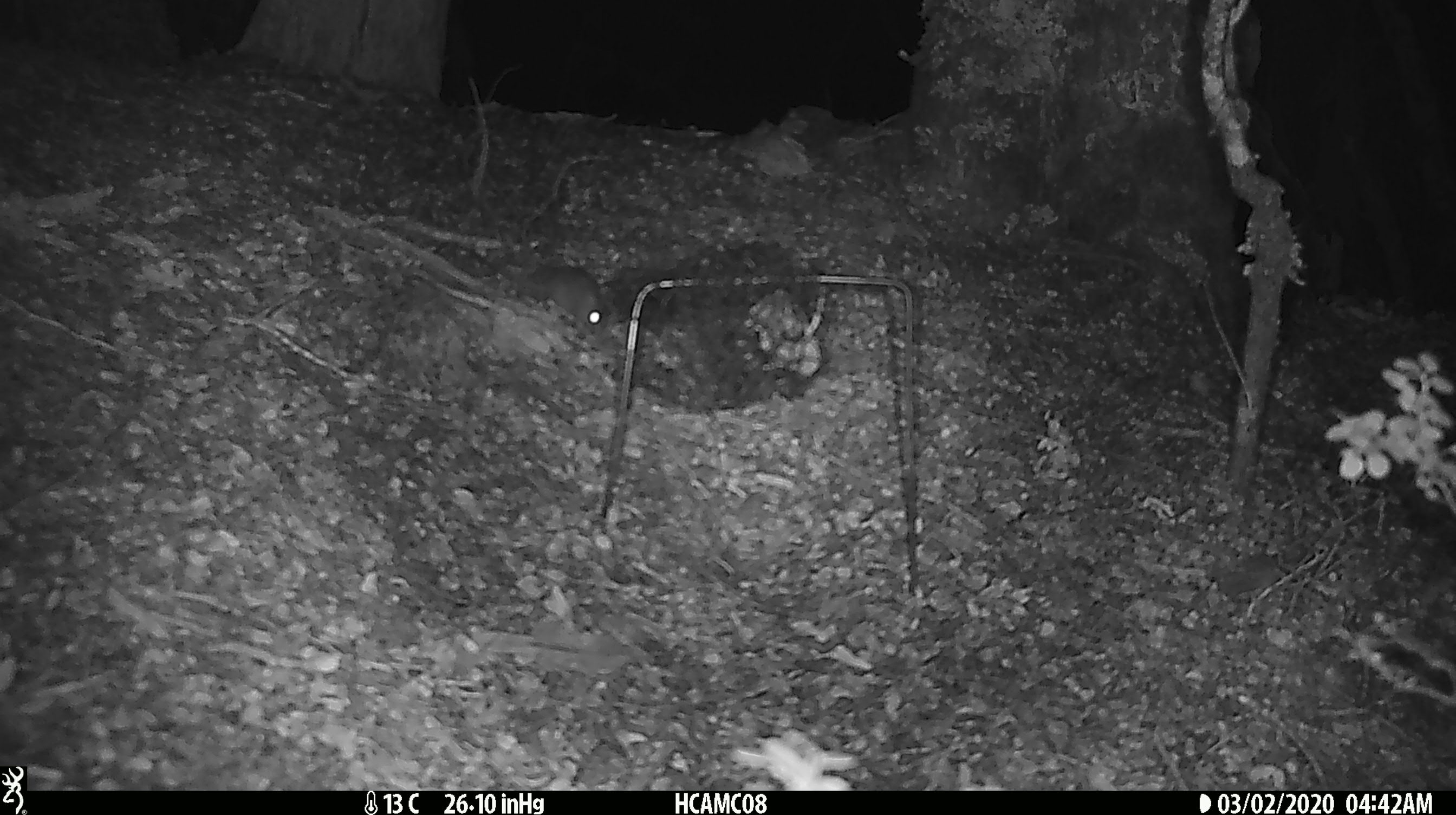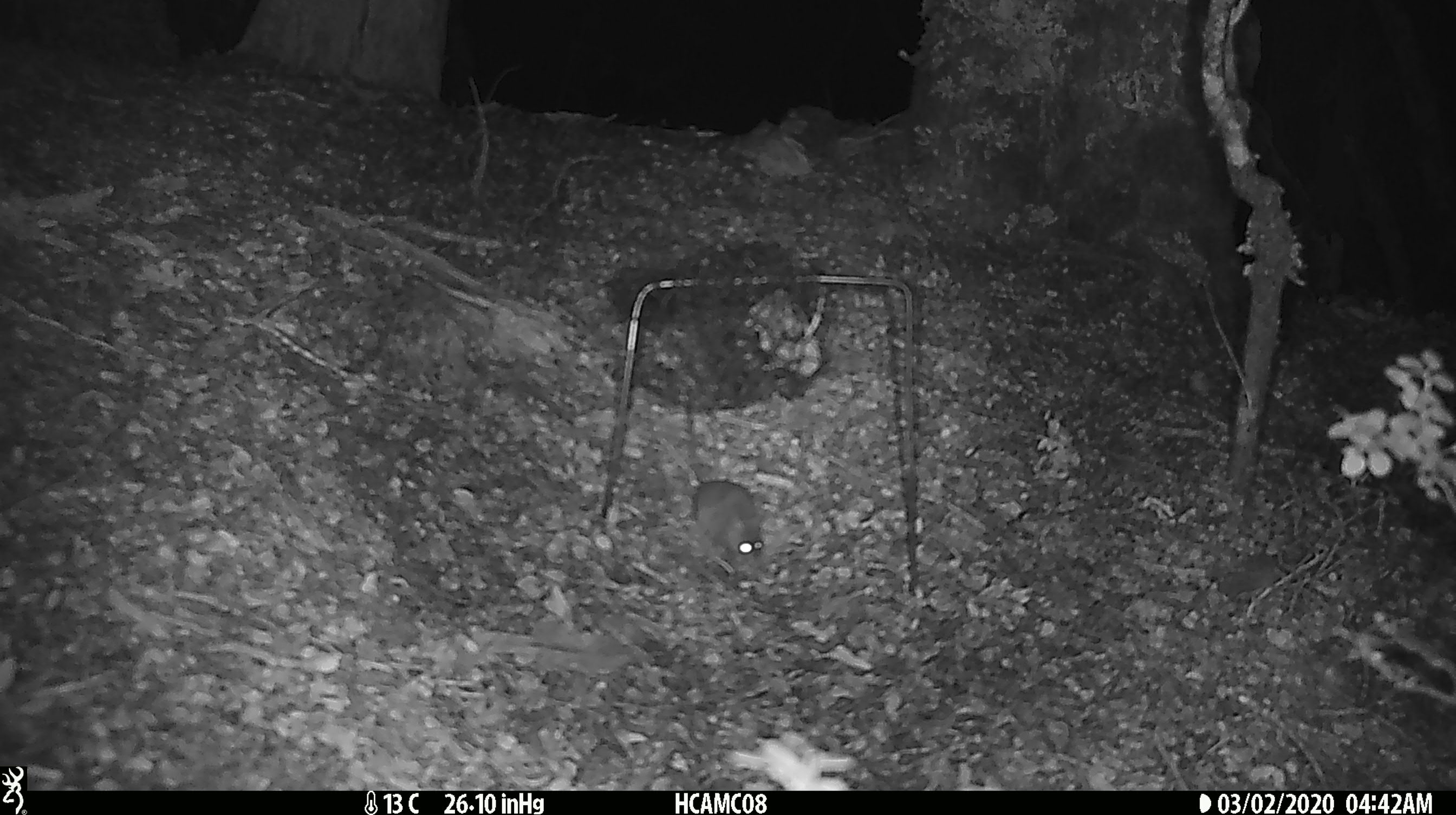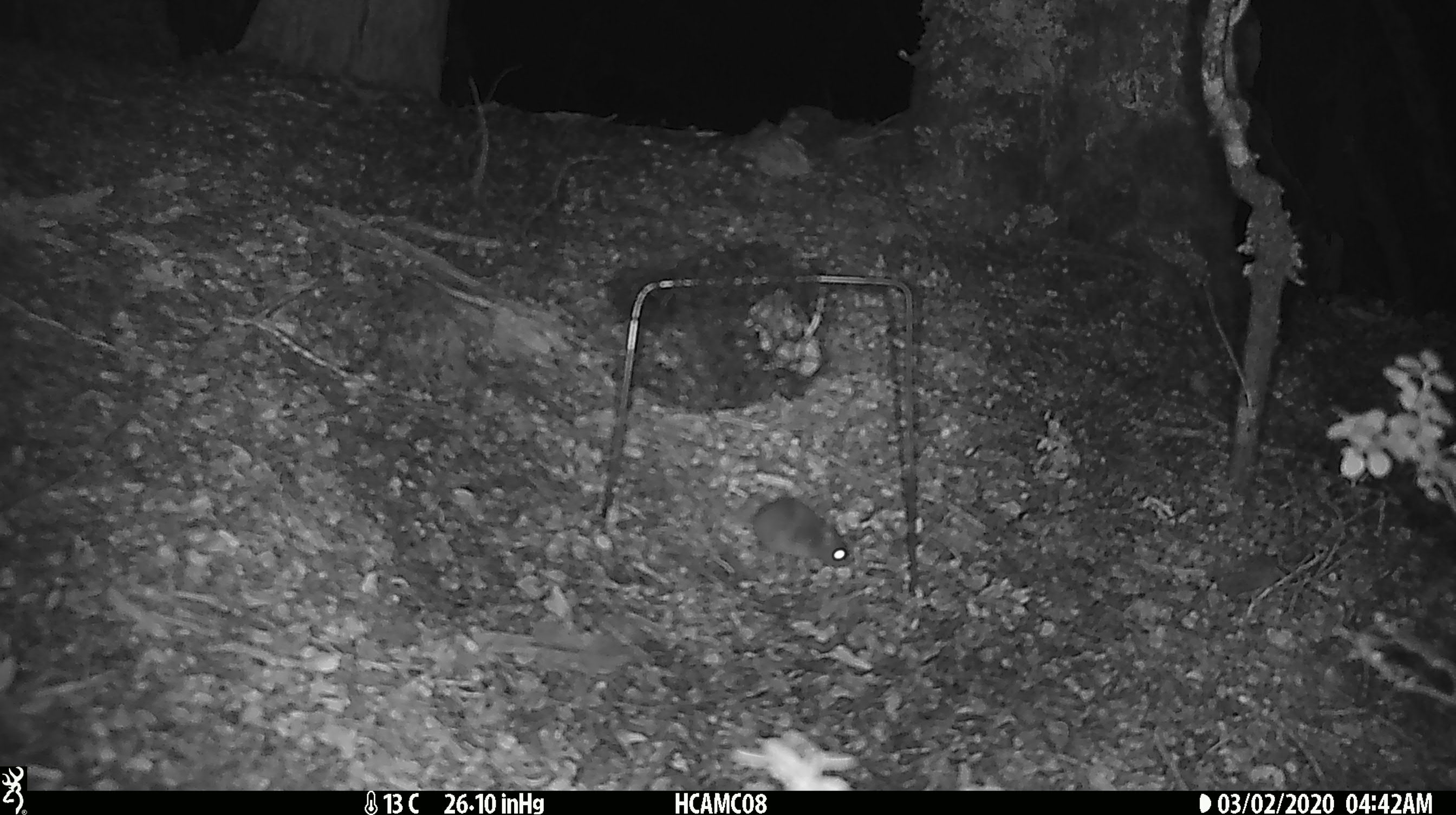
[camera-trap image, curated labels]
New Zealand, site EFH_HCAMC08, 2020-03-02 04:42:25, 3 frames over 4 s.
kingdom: Animalia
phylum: Chordata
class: Mammalia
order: Rodentia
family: Muridae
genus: Mus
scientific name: Mus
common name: mouse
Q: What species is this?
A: Mouse (Mus).